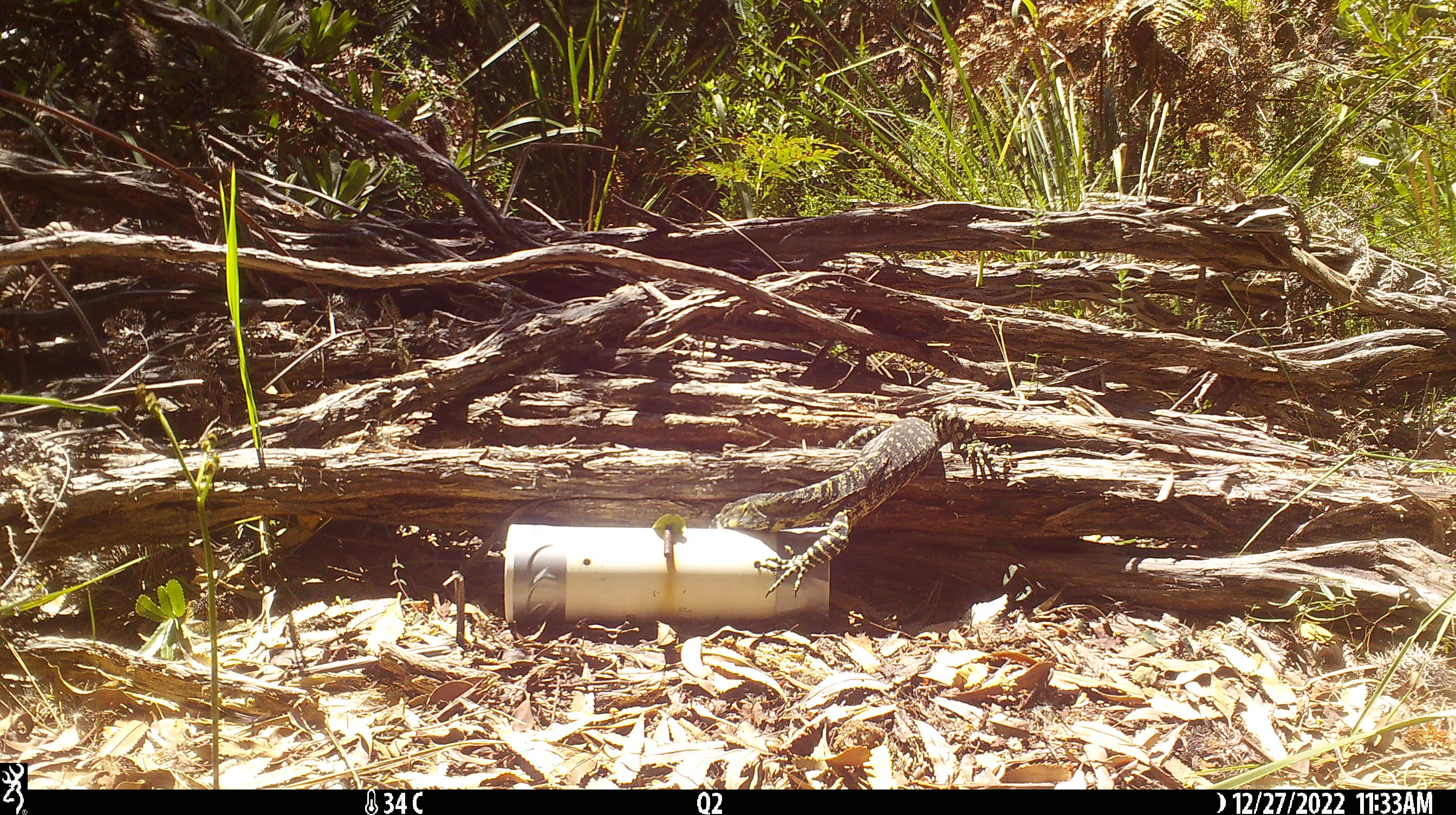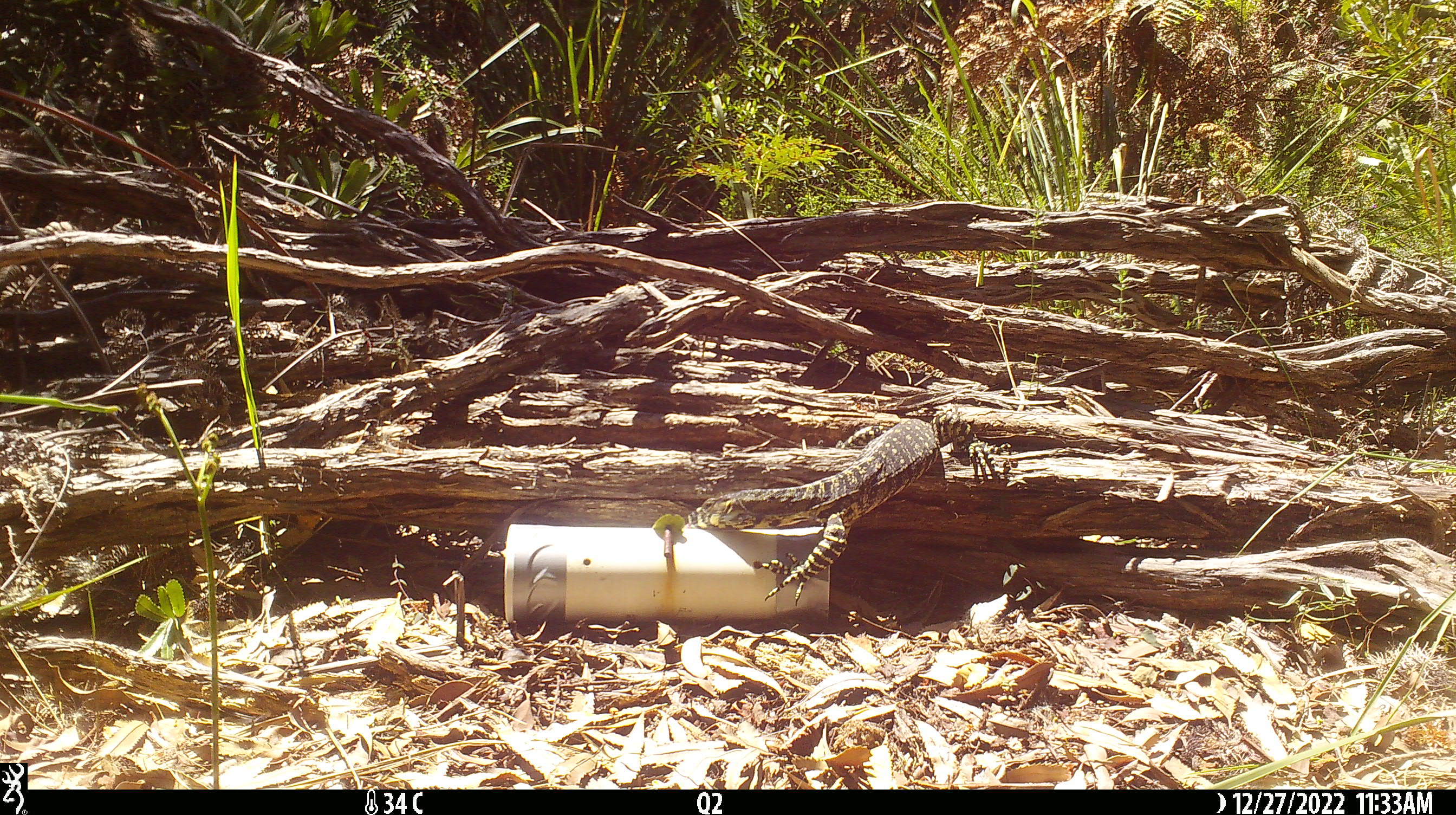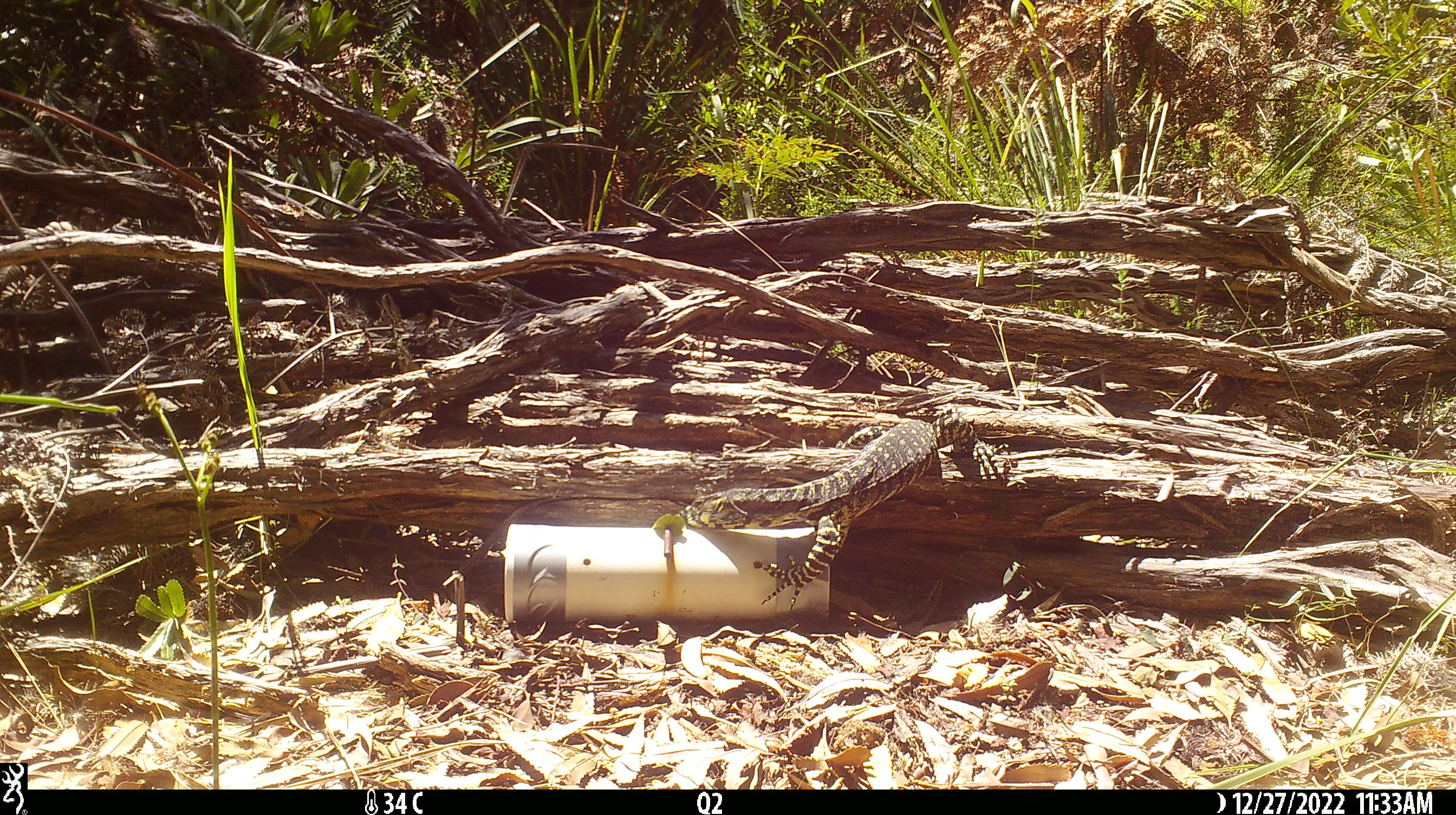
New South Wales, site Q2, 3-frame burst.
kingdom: Animalia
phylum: Chordata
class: Reptilia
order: Squamata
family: Varanidae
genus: Varanus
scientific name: Varanus varius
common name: lace monitor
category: goanna